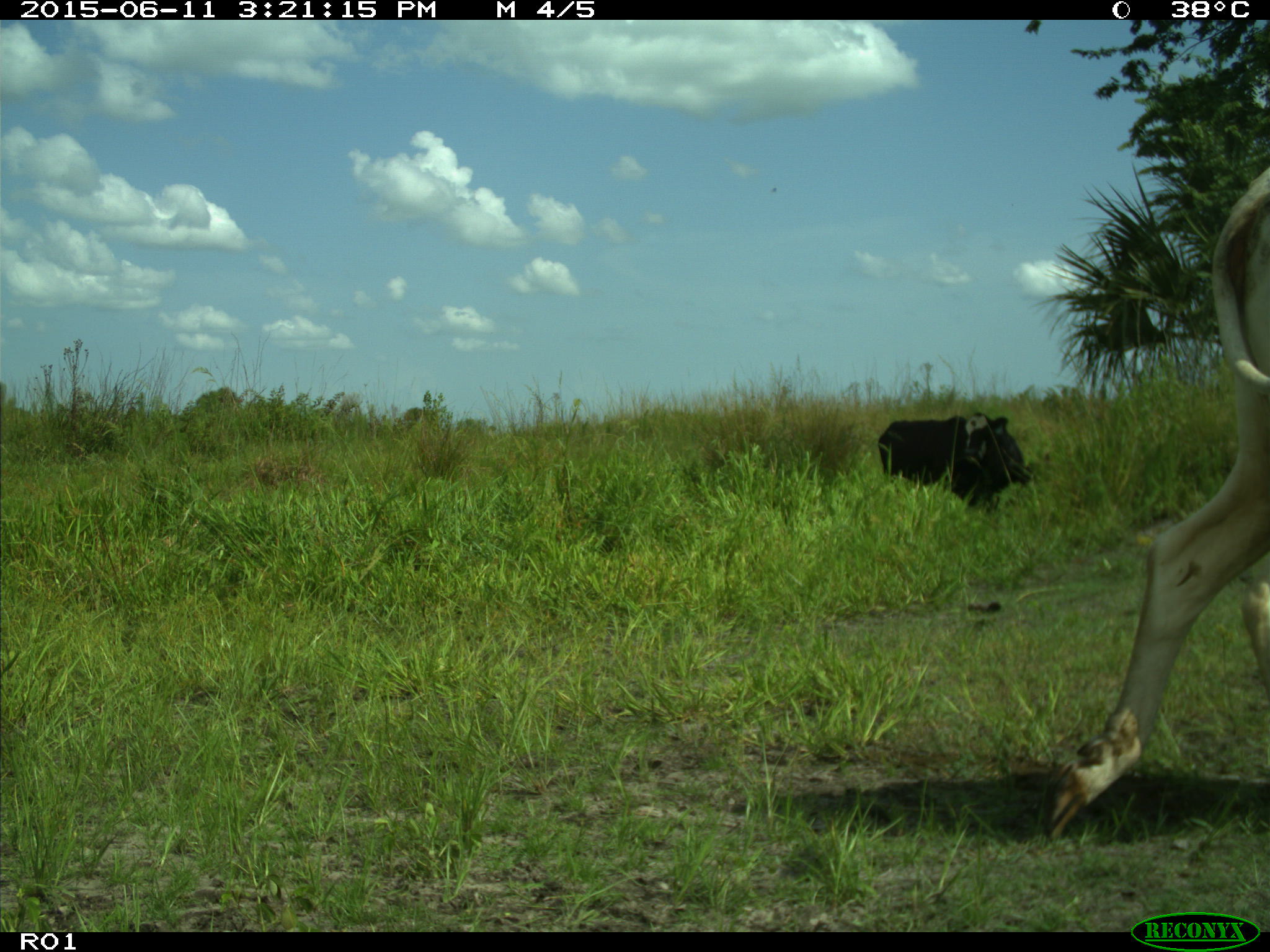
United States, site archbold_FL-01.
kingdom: Animalia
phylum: Chordata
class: Mammalia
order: Artiodactyla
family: Bovidae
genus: Bos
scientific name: Bos taurus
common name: domestic cow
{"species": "Bos taurus (domestic cow)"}